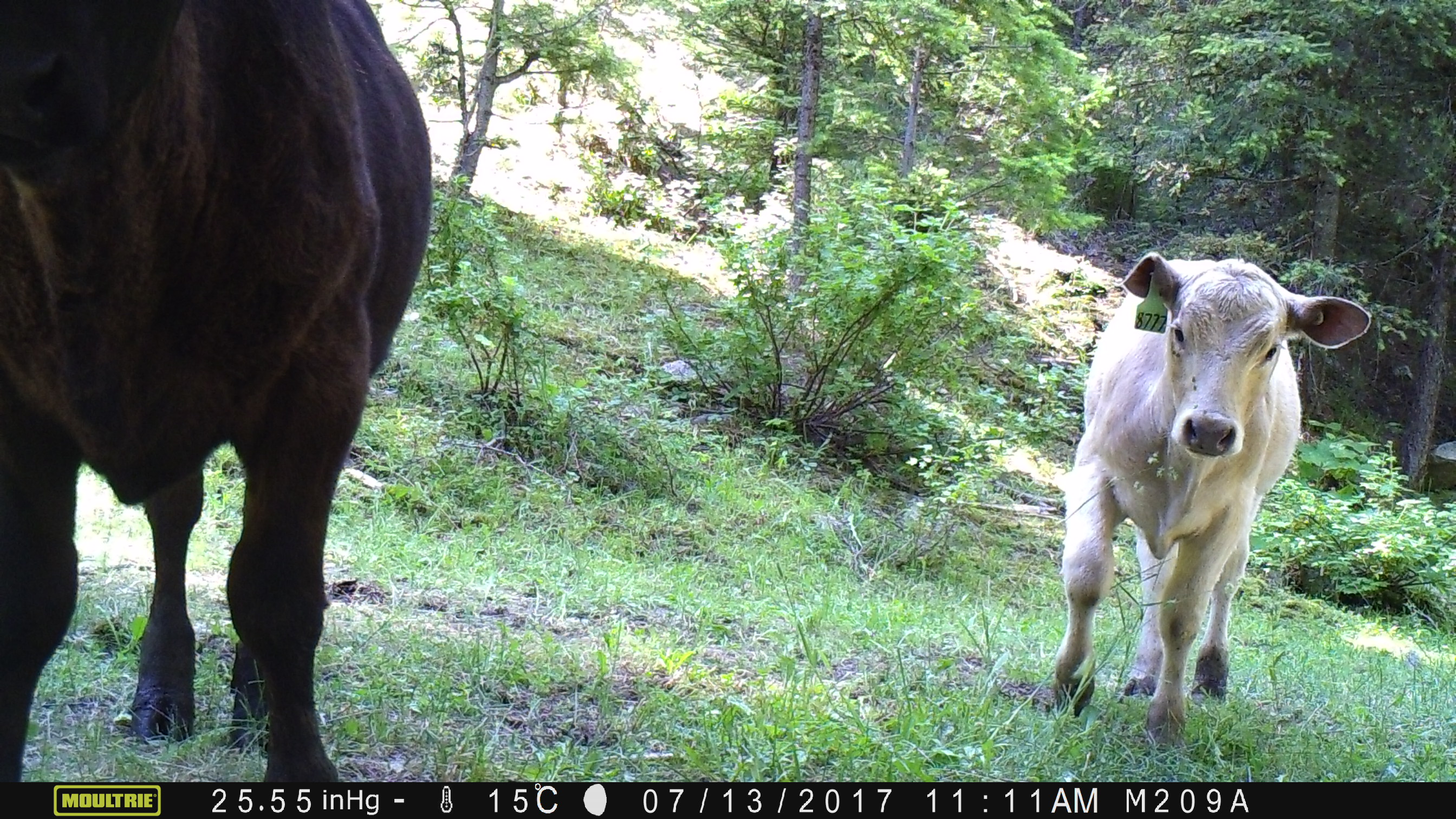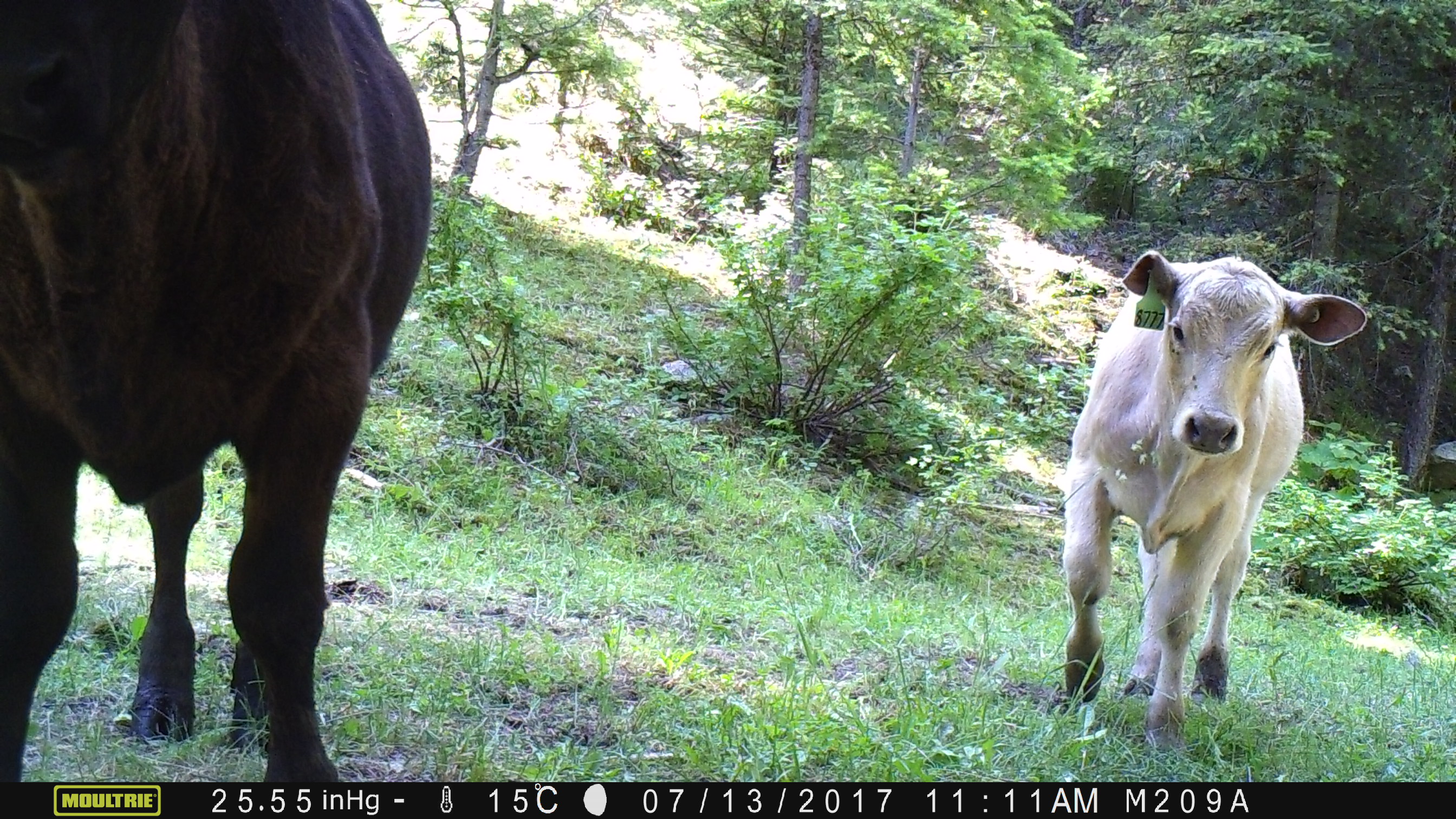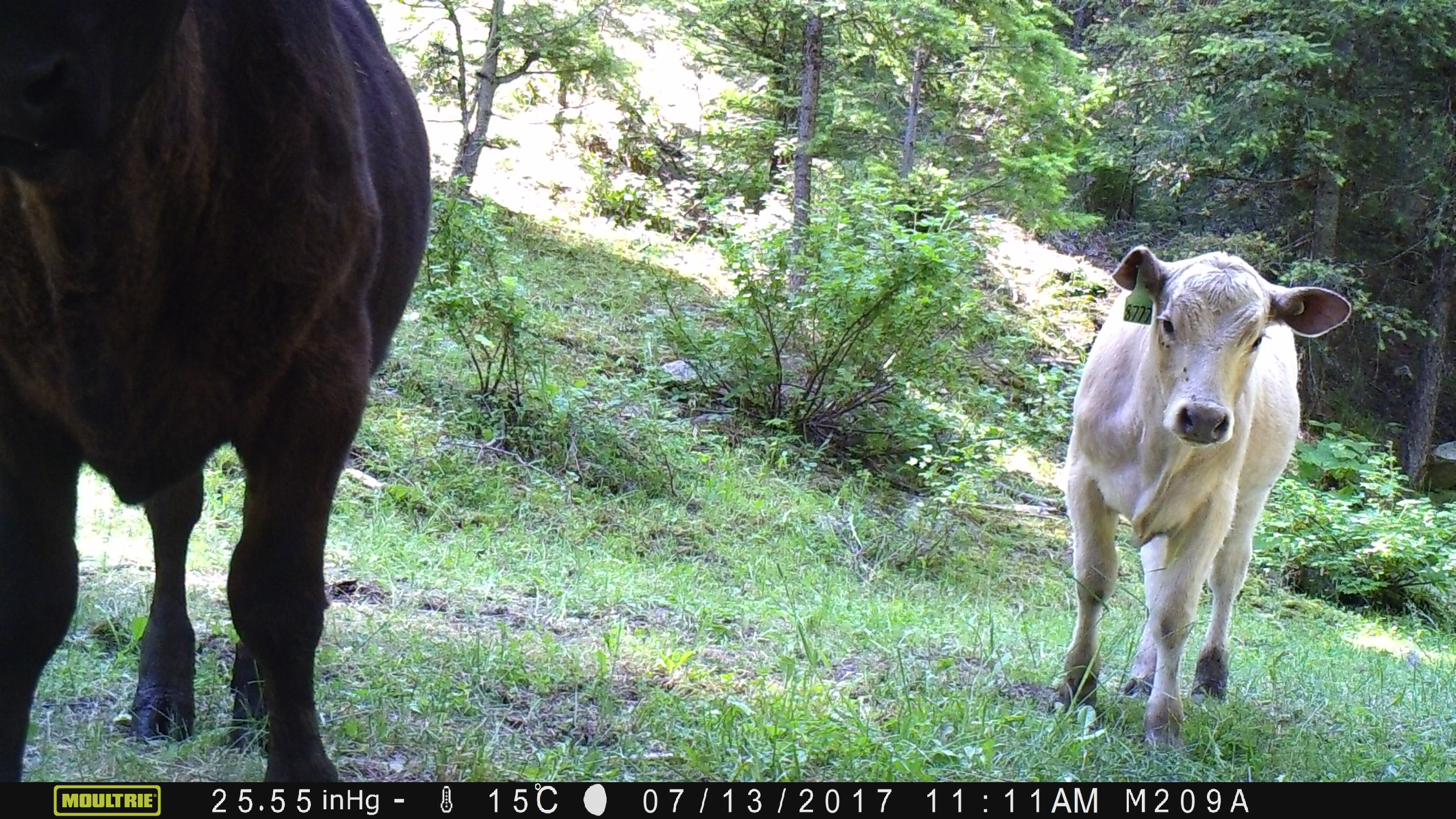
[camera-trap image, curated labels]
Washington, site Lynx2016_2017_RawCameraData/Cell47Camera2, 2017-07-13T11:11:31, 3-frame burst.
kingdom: Animalia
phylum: Chordata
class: Mammalia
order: Artiodactyla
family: Bovidae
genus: Bos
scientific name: Bos taurus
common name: domestic cattle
Domestic cattle (Bos taurus). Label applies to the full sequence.